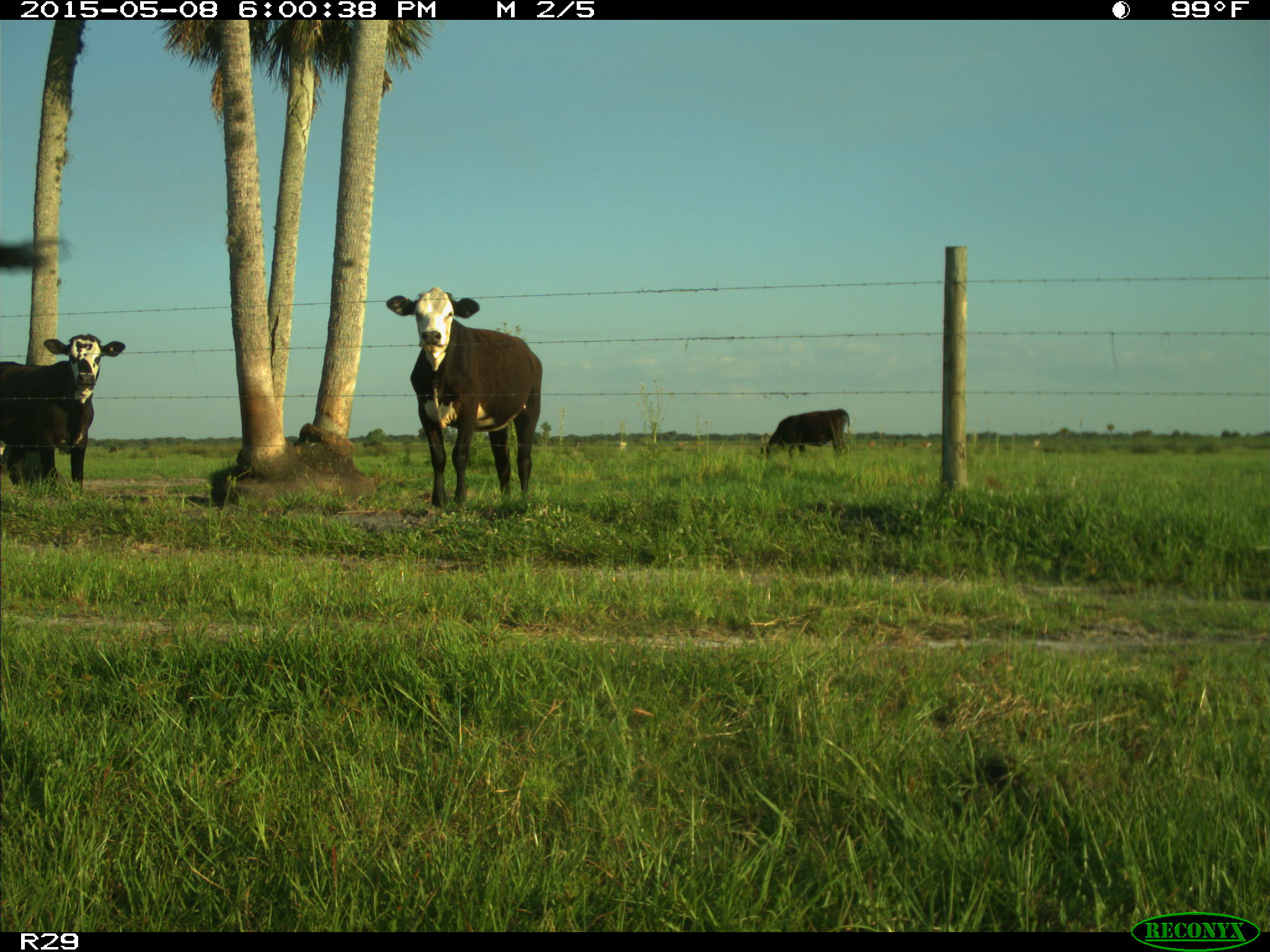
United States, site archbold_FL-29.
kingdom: Animalia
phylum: Chordata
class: Mammalia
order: Artiodactyla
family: Bovidae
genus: Bos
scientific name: Bos taurus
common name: domestic cow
Bos taurus (domestic cow).